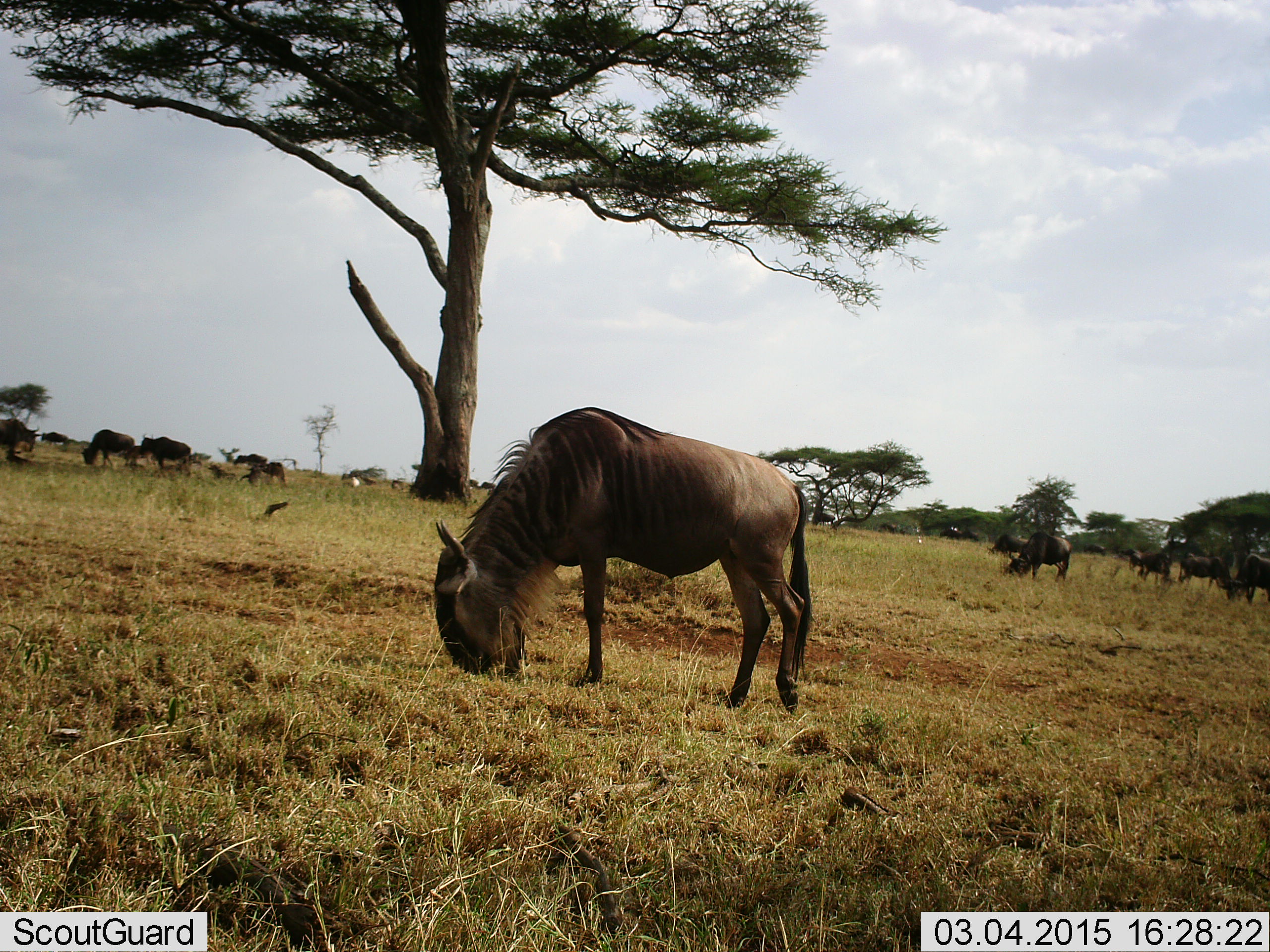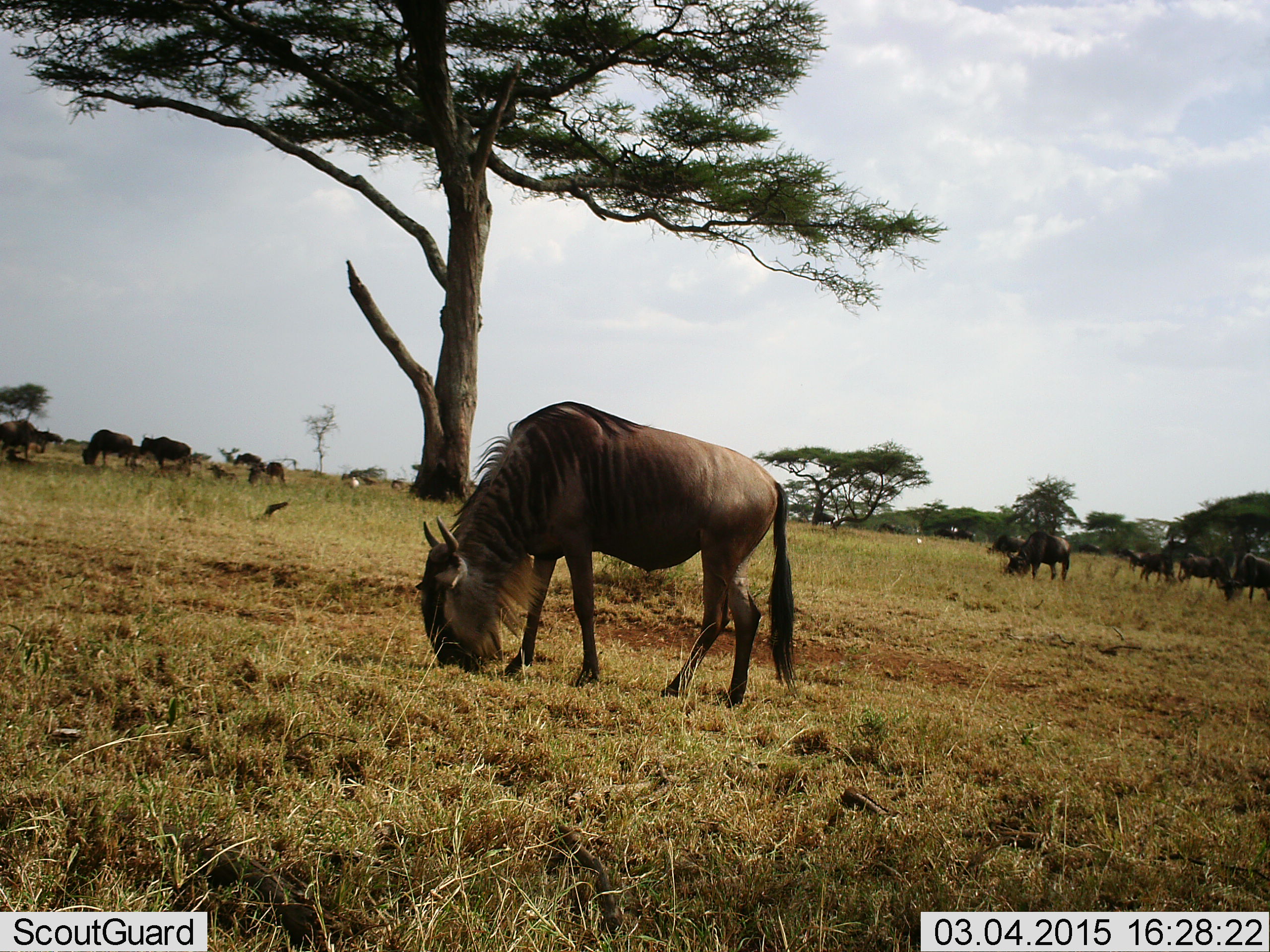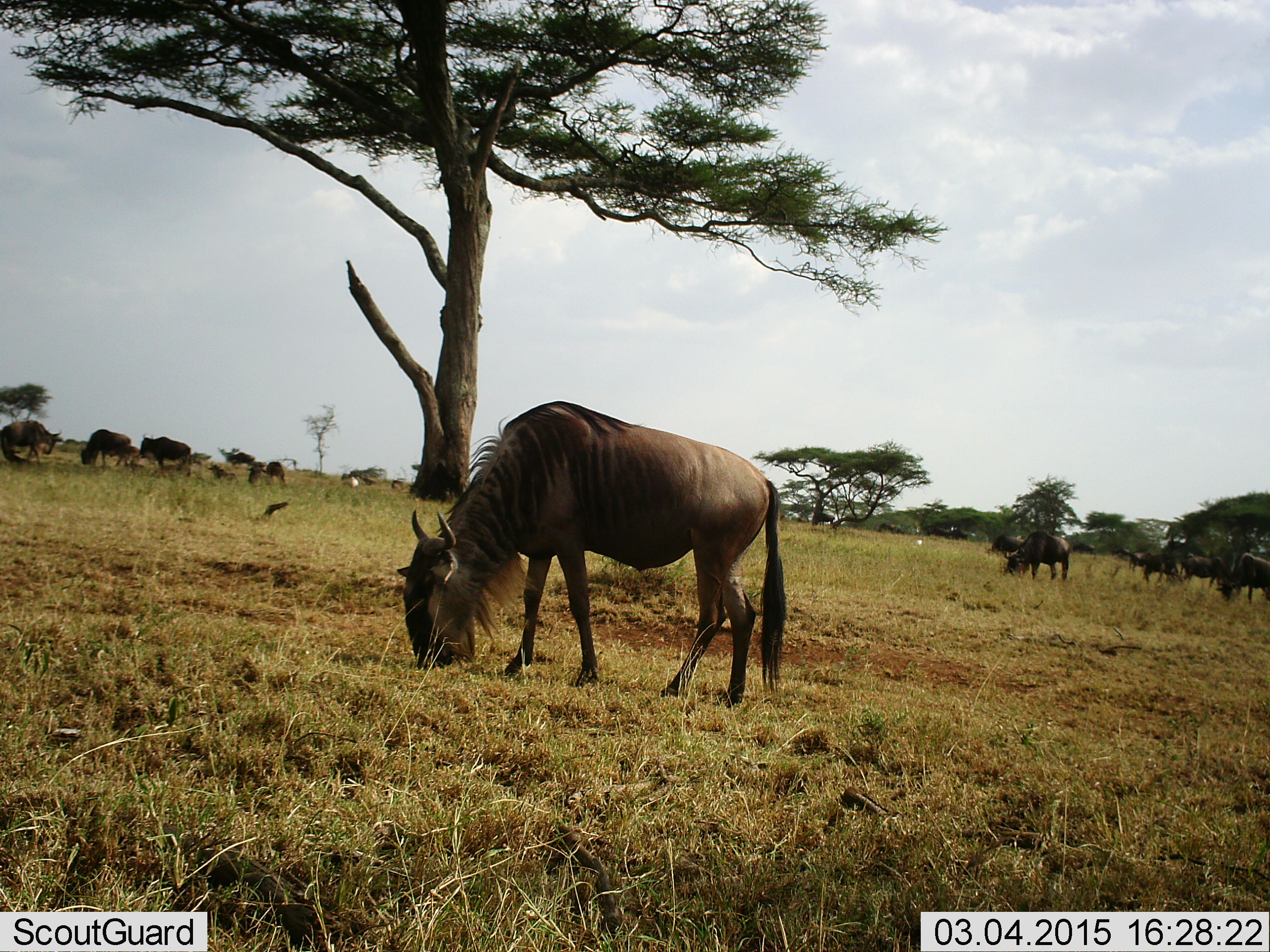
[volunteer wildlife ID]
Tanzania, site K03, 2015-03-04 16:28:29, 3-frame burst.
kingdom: Animalia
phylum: Chordata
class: Mammalia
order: Artiodactyla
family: Bovidae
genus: Connochaetes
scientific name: Connochaetes taurinus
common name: blue wildebeest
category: wildebeest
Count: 11-50.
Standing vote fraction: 40%.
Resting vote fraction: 0%.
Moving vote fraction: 0%.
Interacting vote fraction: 0%.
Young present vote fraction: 10%.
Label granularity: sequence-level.